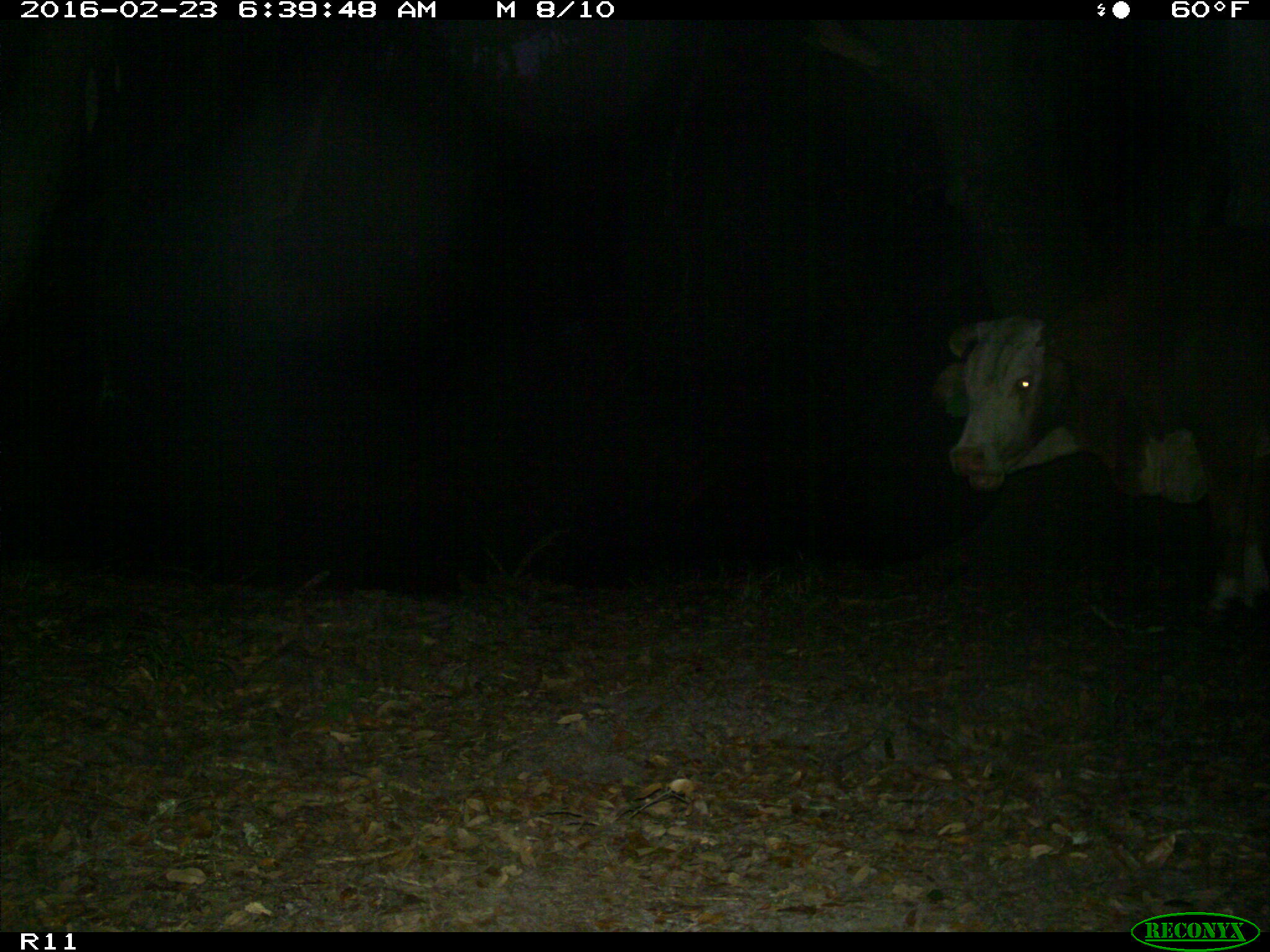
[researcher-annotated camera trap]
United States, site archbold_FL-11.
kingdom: Animalia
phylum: Chordata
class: Mammalia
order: Artiodactyla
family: Bovidae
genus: Bos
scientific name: Bos taurus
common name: domestic cow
Bos taurus (domestic cow).